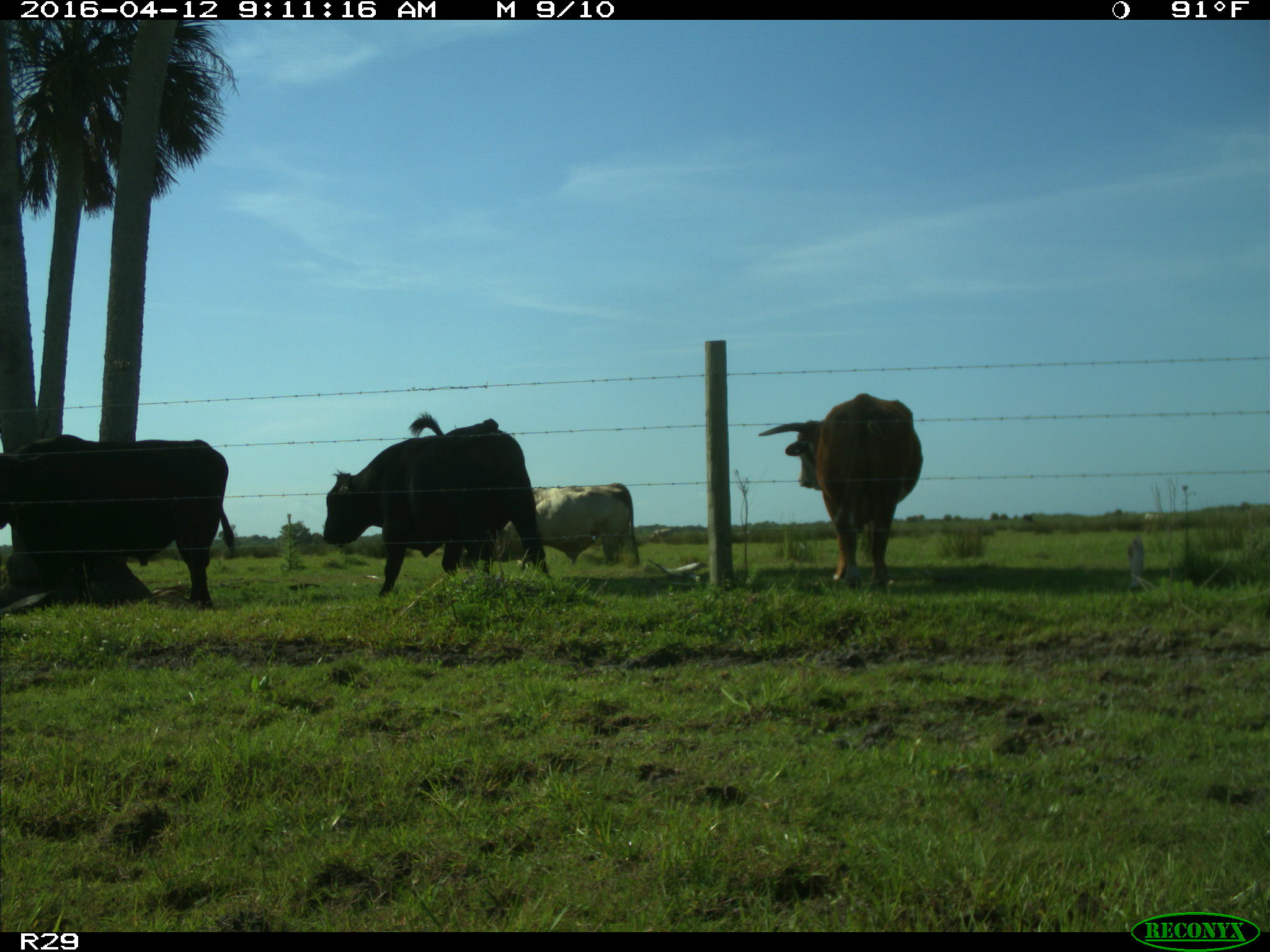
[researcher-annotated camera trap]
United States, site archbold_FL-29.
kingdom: Animalia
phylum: Chordata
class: Mammalia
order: Artiodactyla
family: Bovidae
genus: Bos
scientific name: Bos taurus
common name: domestic cow